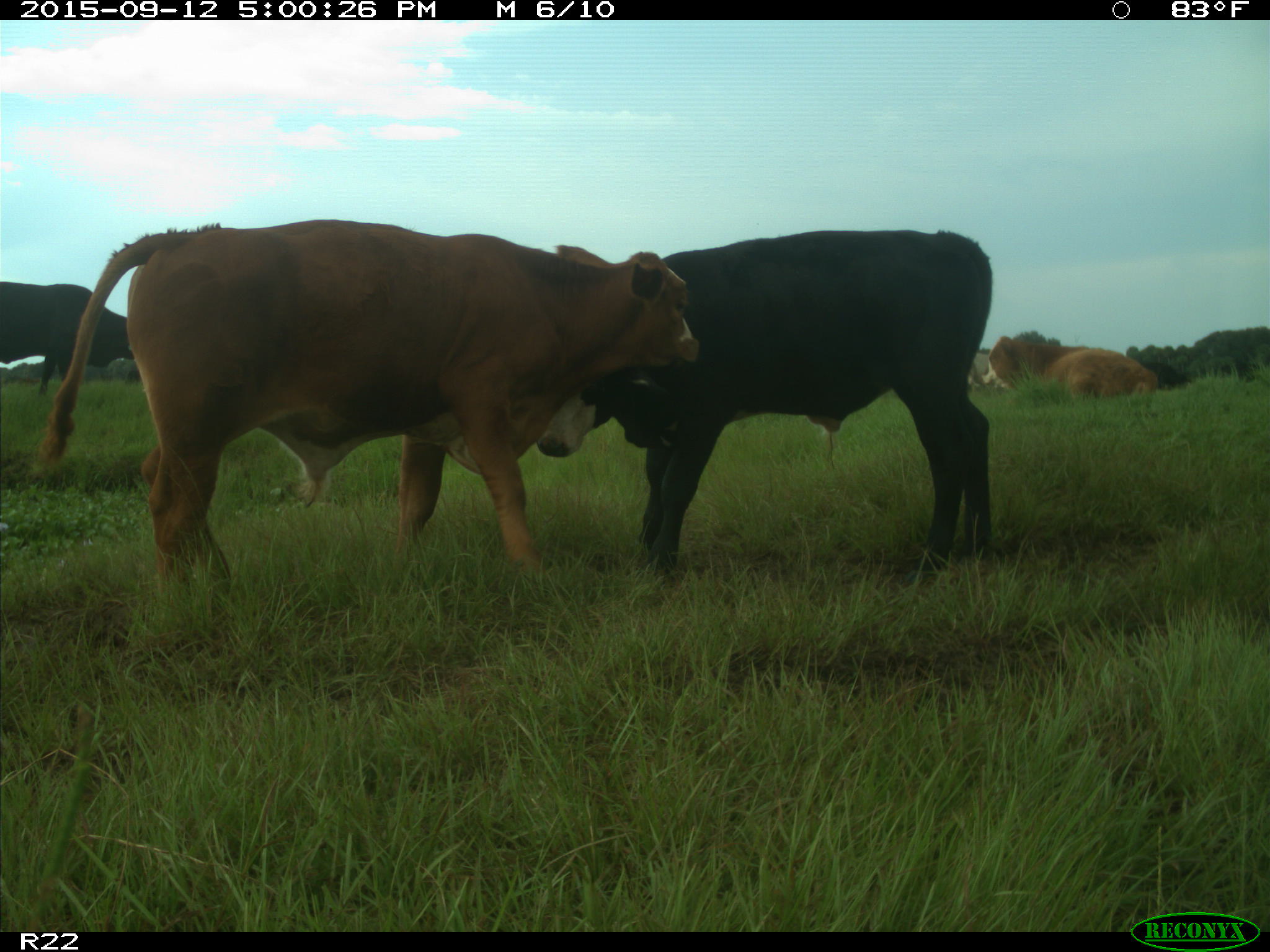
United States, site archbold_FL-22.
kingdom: Animalia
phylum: Chordata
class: Mammalia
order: Artiodactyla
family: Bovidae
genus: Bos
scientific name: Bos taurus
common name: domestic cow